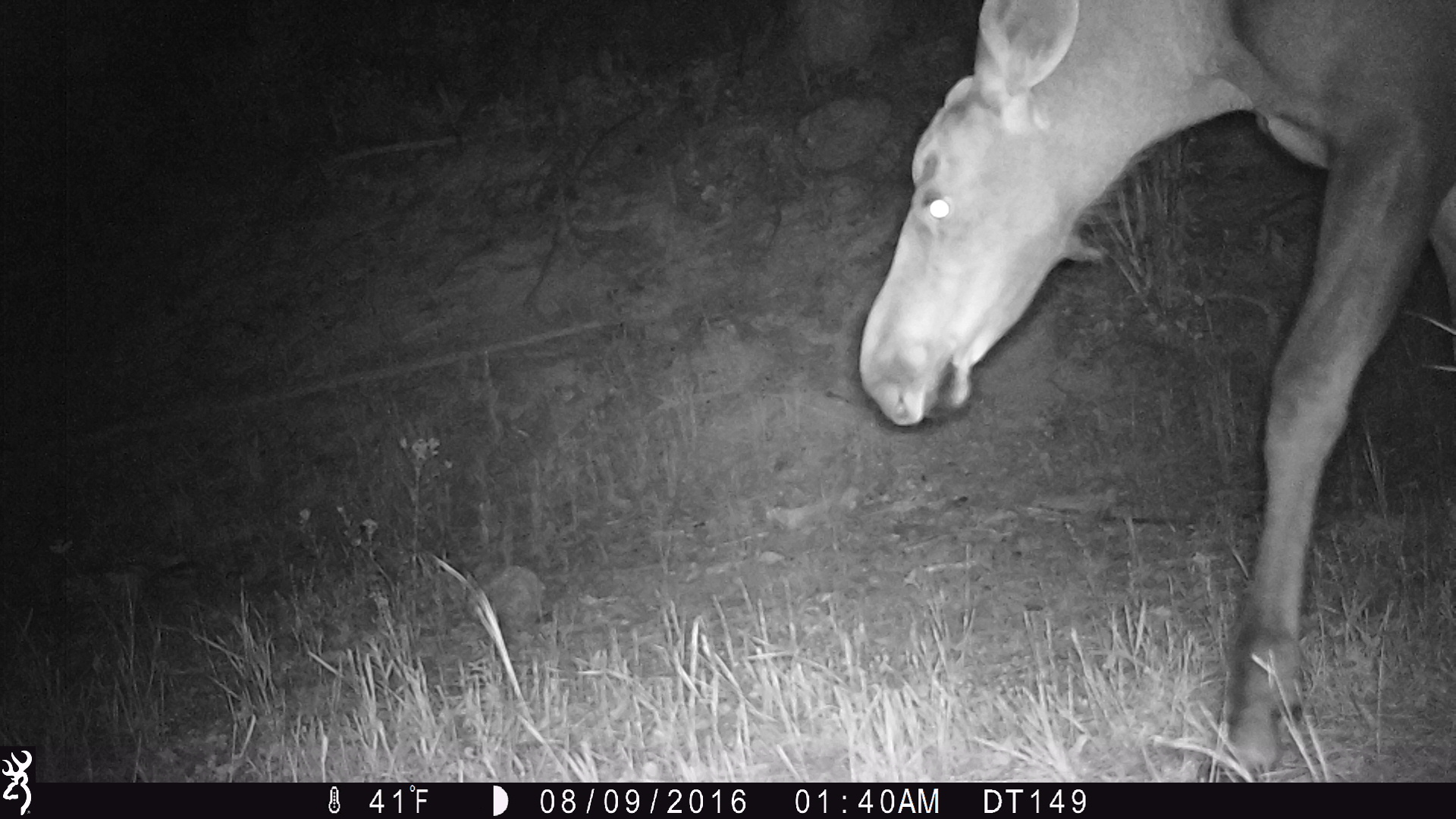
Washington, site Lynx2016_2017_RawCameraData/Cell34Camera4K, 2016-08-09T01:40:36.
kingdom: Animalia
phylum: Chordata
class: Mammalia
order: Artiodactyla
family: Cervidae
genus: Alces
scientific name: Alces alces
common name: moose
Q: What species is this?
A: Alces alces (moose).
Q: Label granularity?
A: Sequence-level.